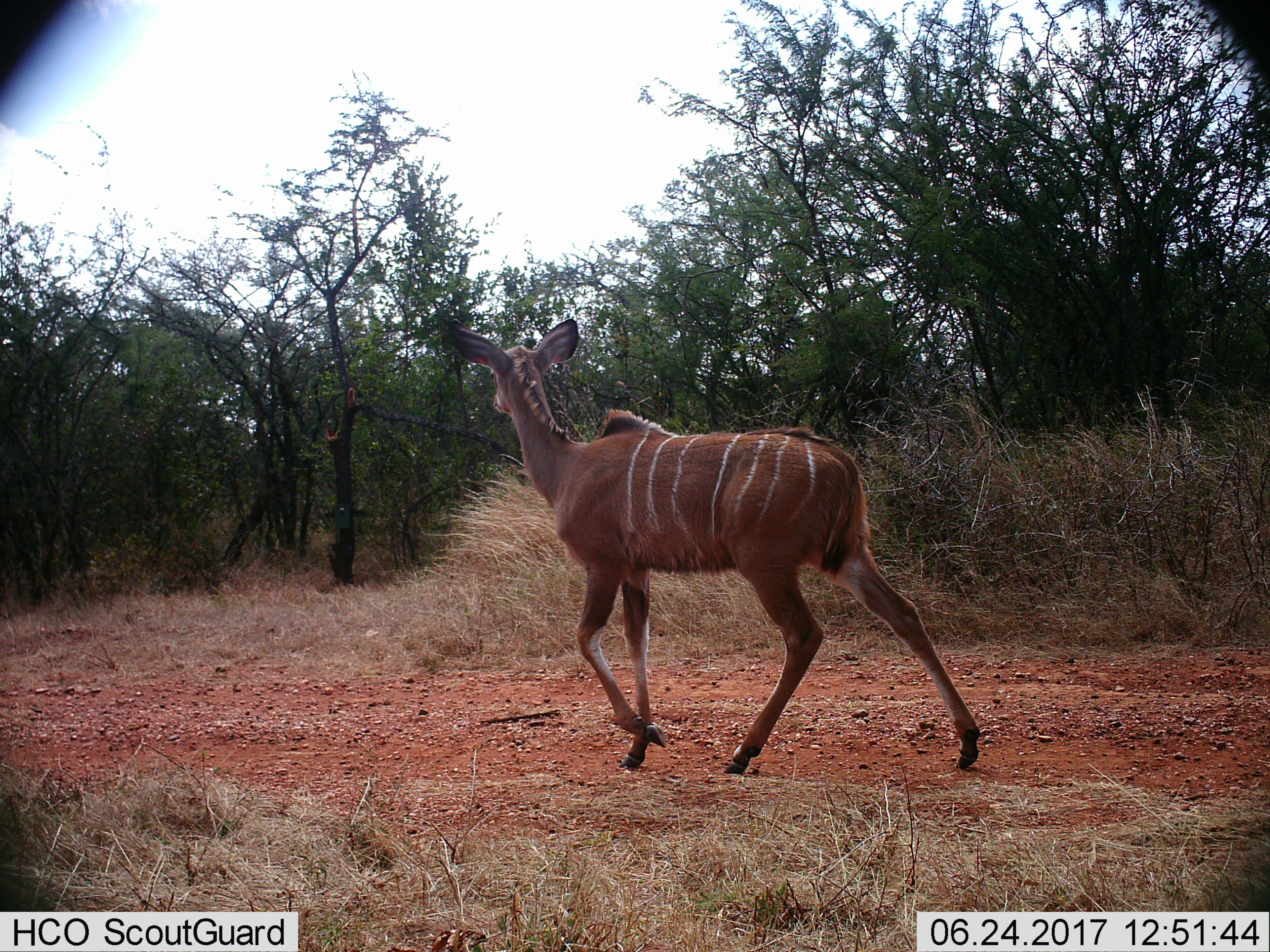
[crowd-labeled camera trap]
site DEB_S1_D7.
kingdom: Animalia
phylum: Chordata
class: Mammalia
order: Artiodactyla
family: Bovidae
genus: Tragelaphus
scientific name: Tragelaphus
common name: kudu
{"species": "kudu (Tragelaphus)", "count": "1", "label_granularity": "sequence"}